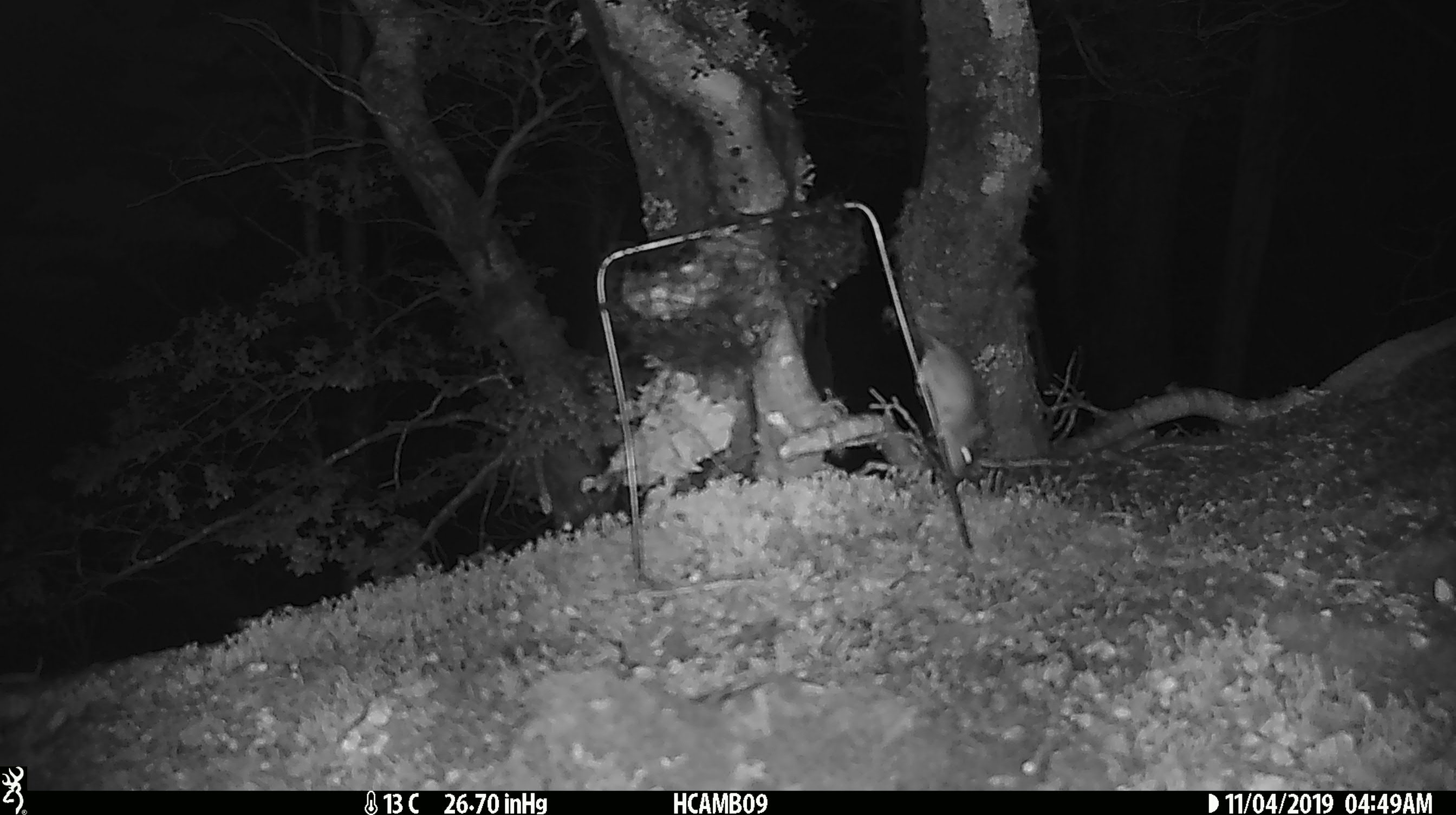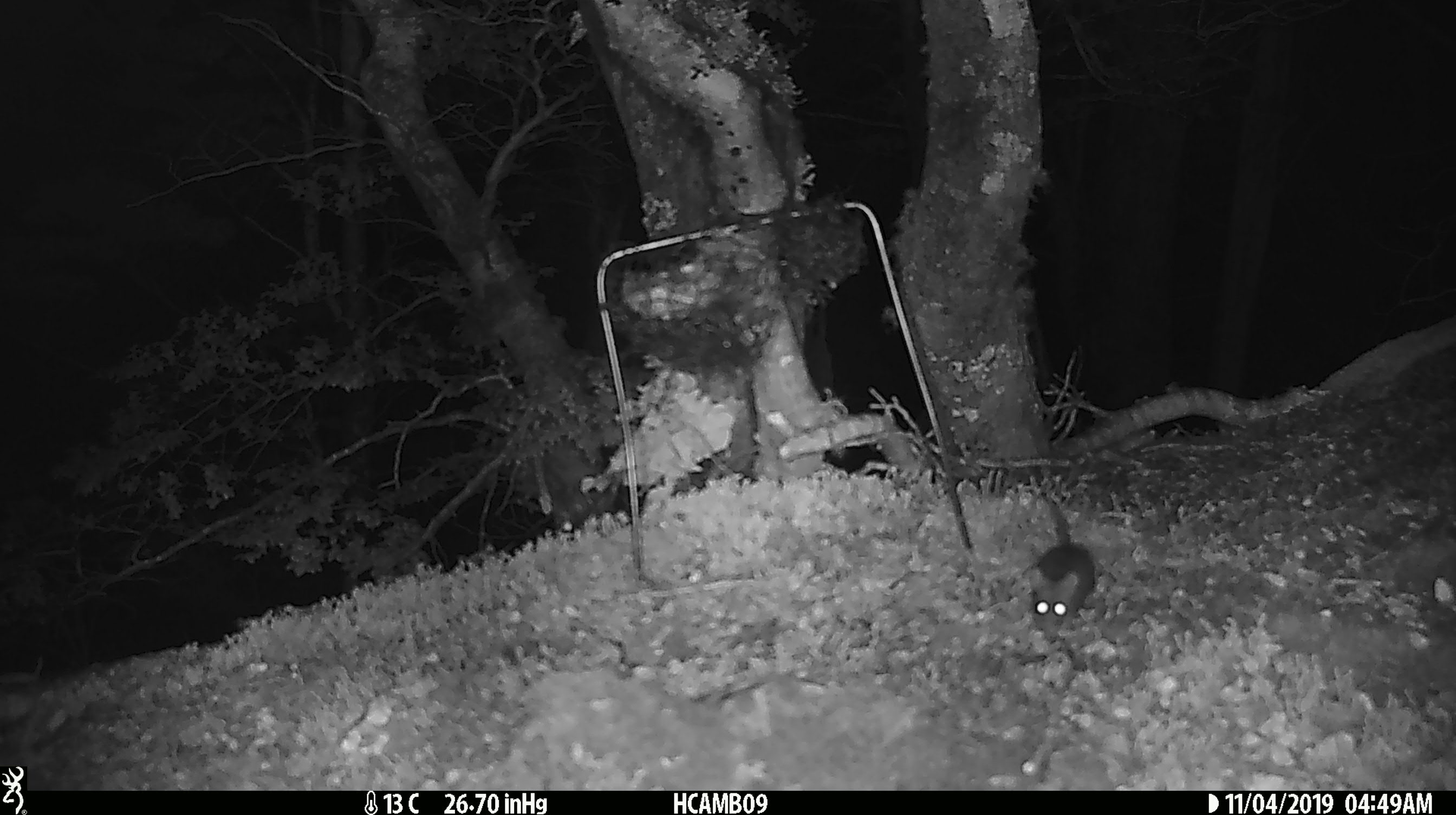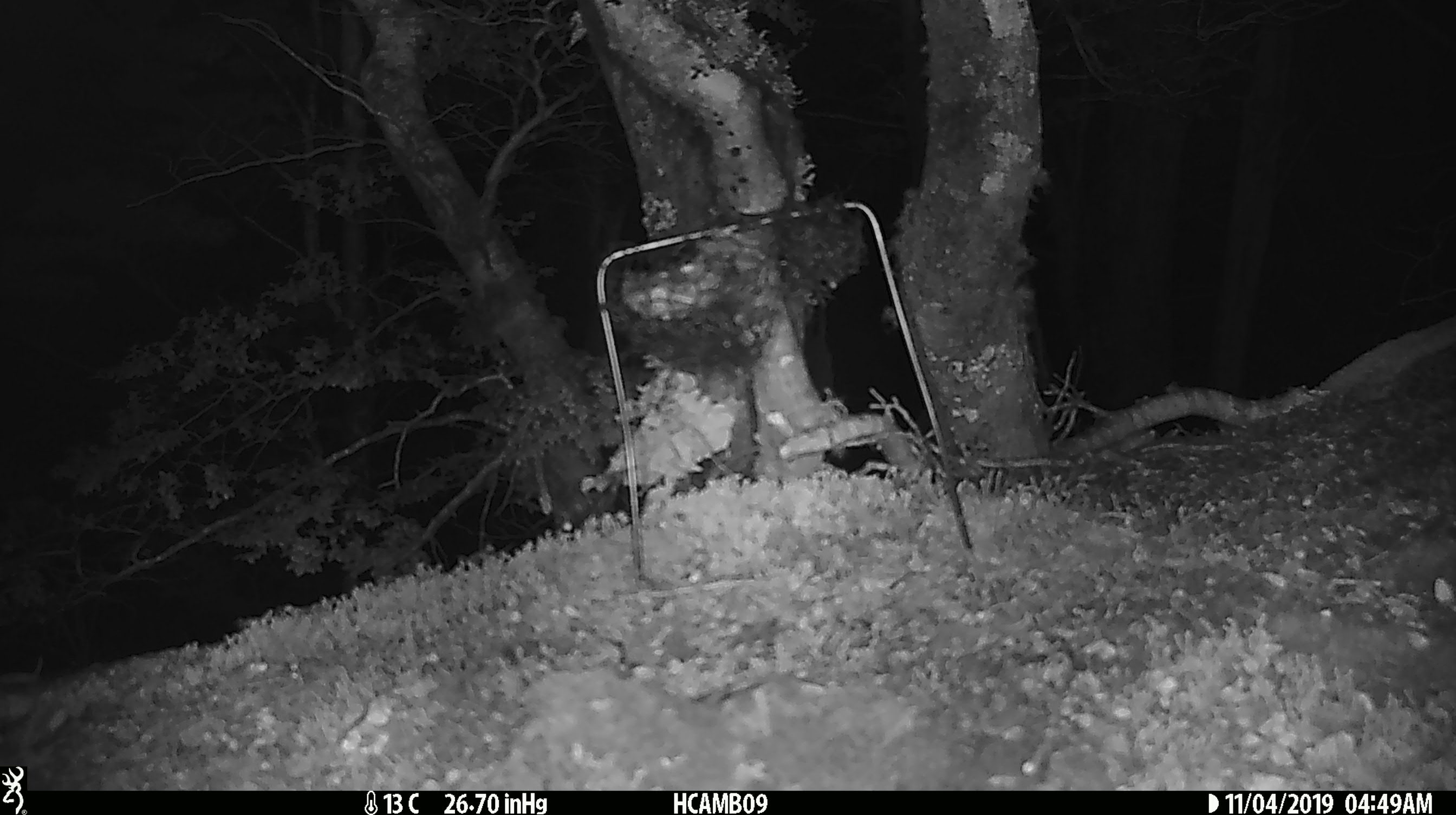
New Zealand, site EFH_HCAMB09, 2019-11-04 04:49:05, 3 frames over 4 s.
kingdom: Animalia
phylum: Chordata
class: Mammalia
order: Rodentia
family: Muridae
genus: Mus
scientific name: Mus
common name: mouse